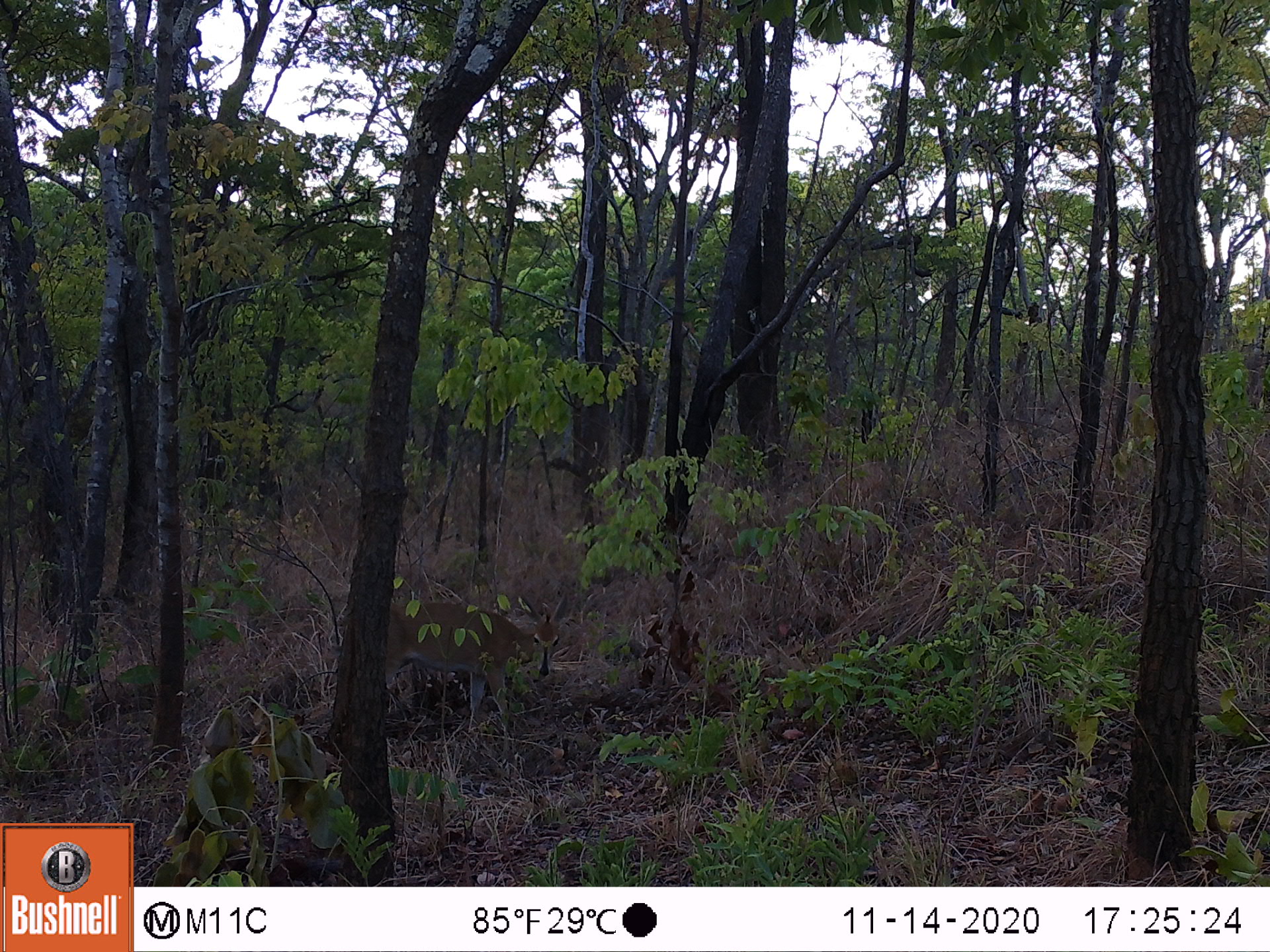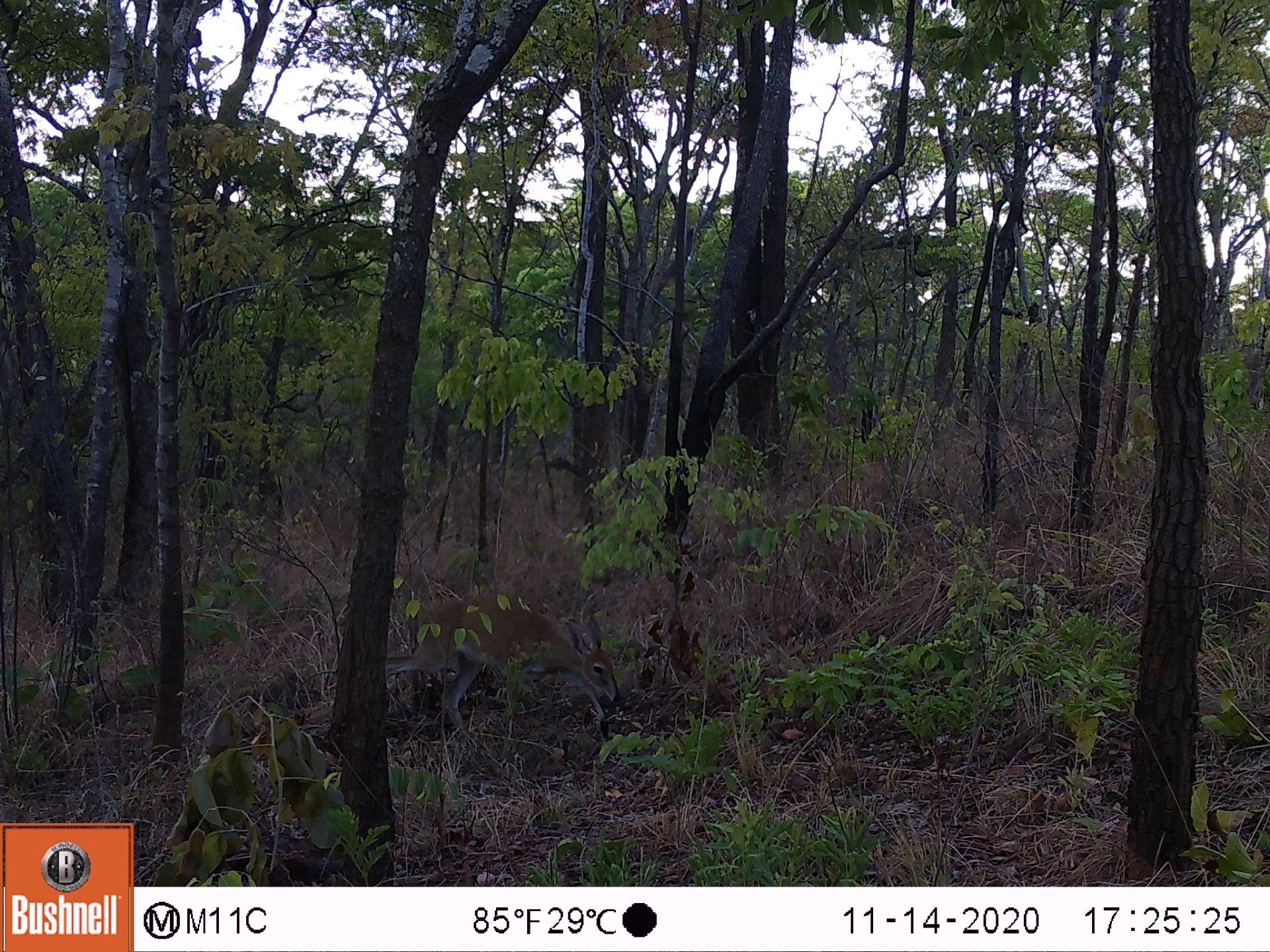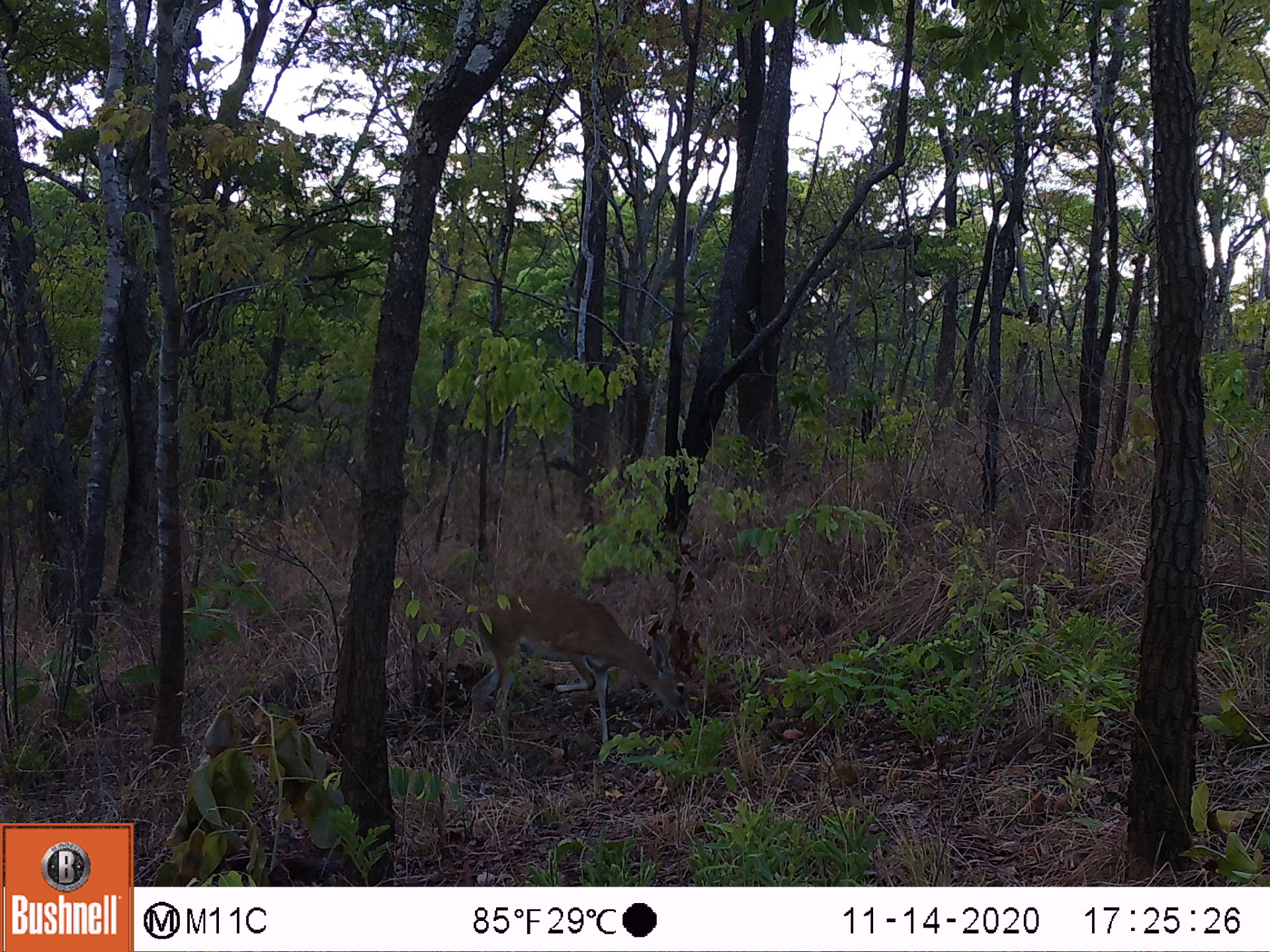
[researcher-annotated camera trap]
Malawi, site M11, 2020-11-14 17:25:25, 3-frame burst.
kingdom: Animalia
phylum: Chordata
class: Mammalia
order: Artiodactyla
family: Bovidae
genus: Sylvicapra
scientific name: Sylvicapra grimmia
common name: common duiker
Common duiker (Sylvicapra grimmia), count 1.